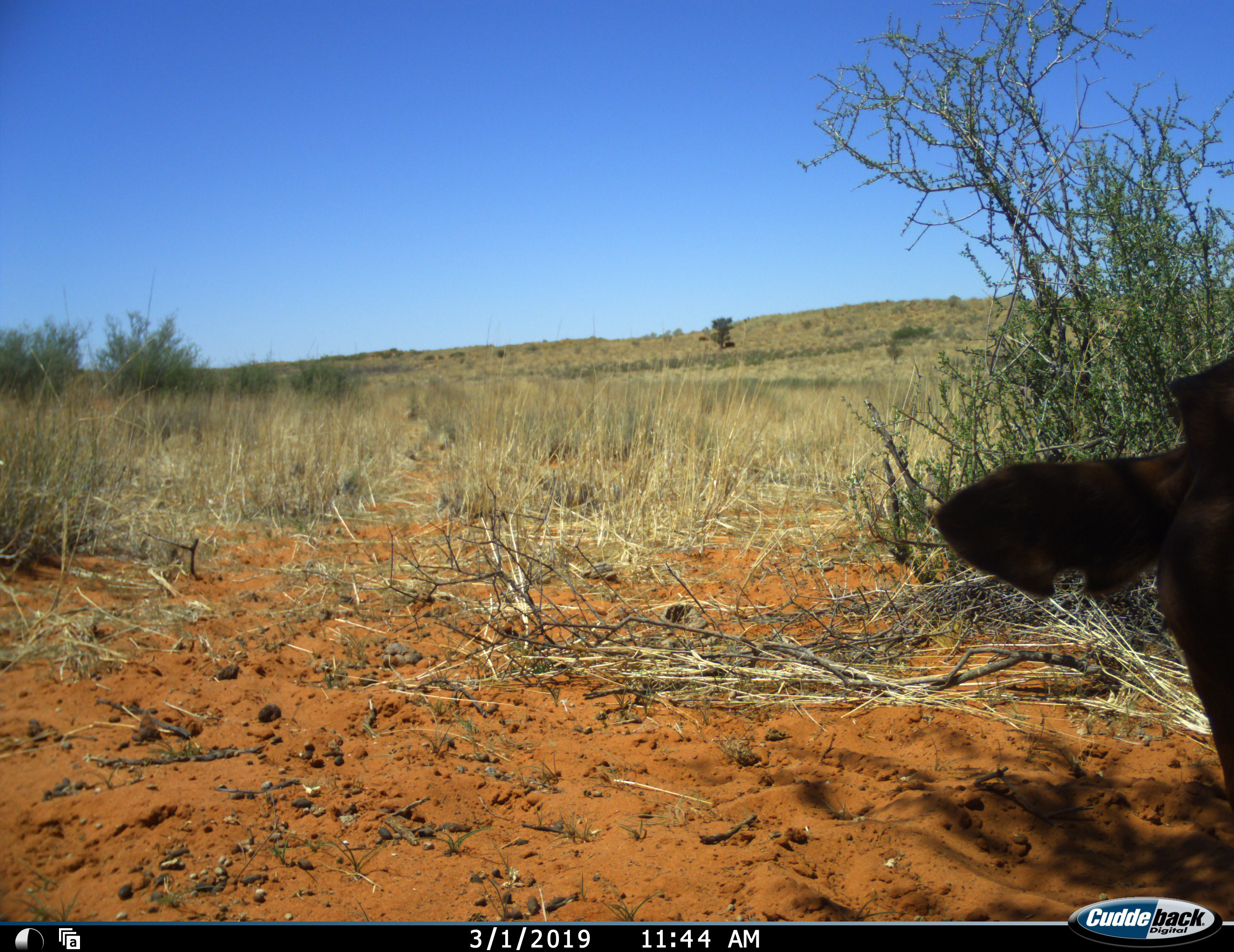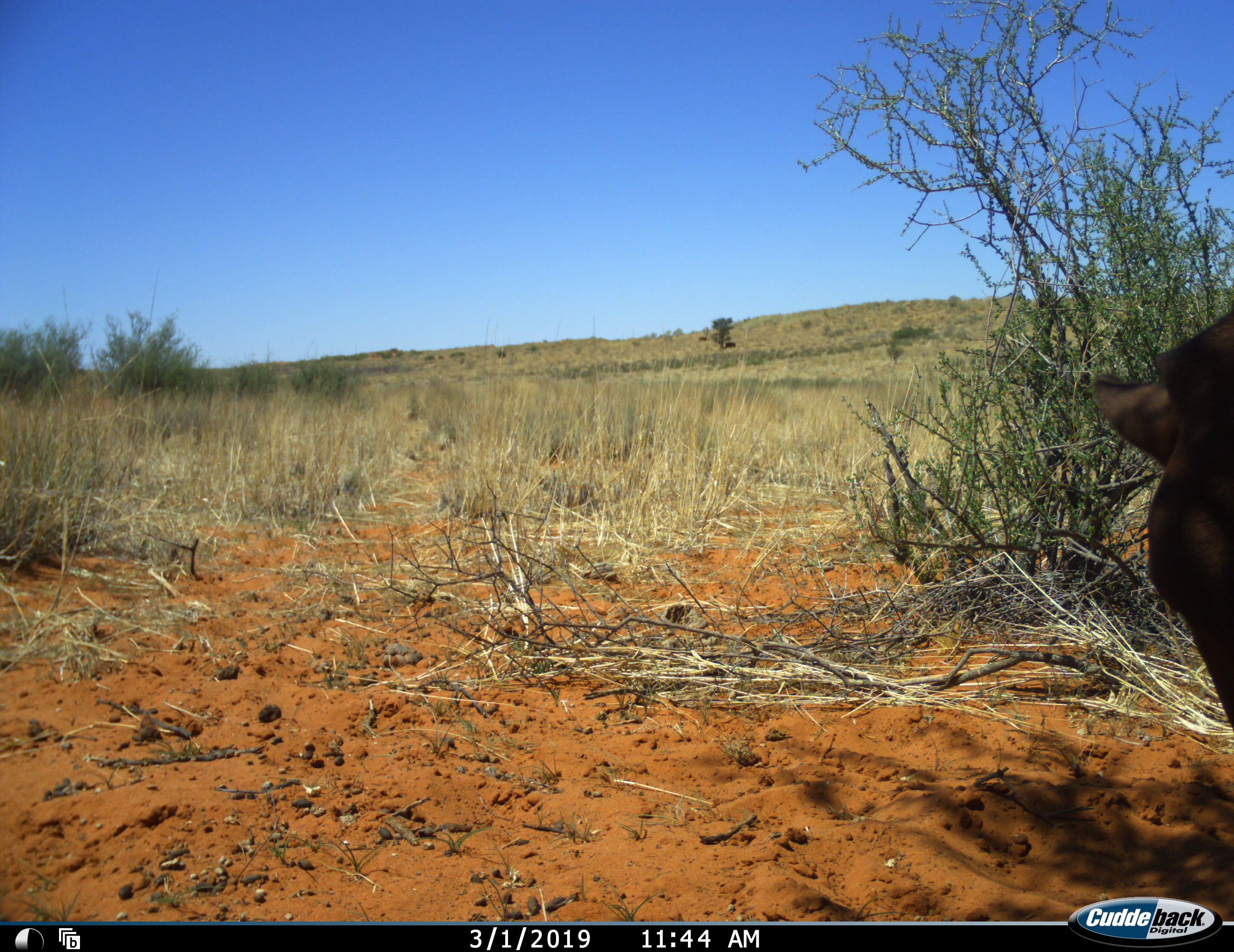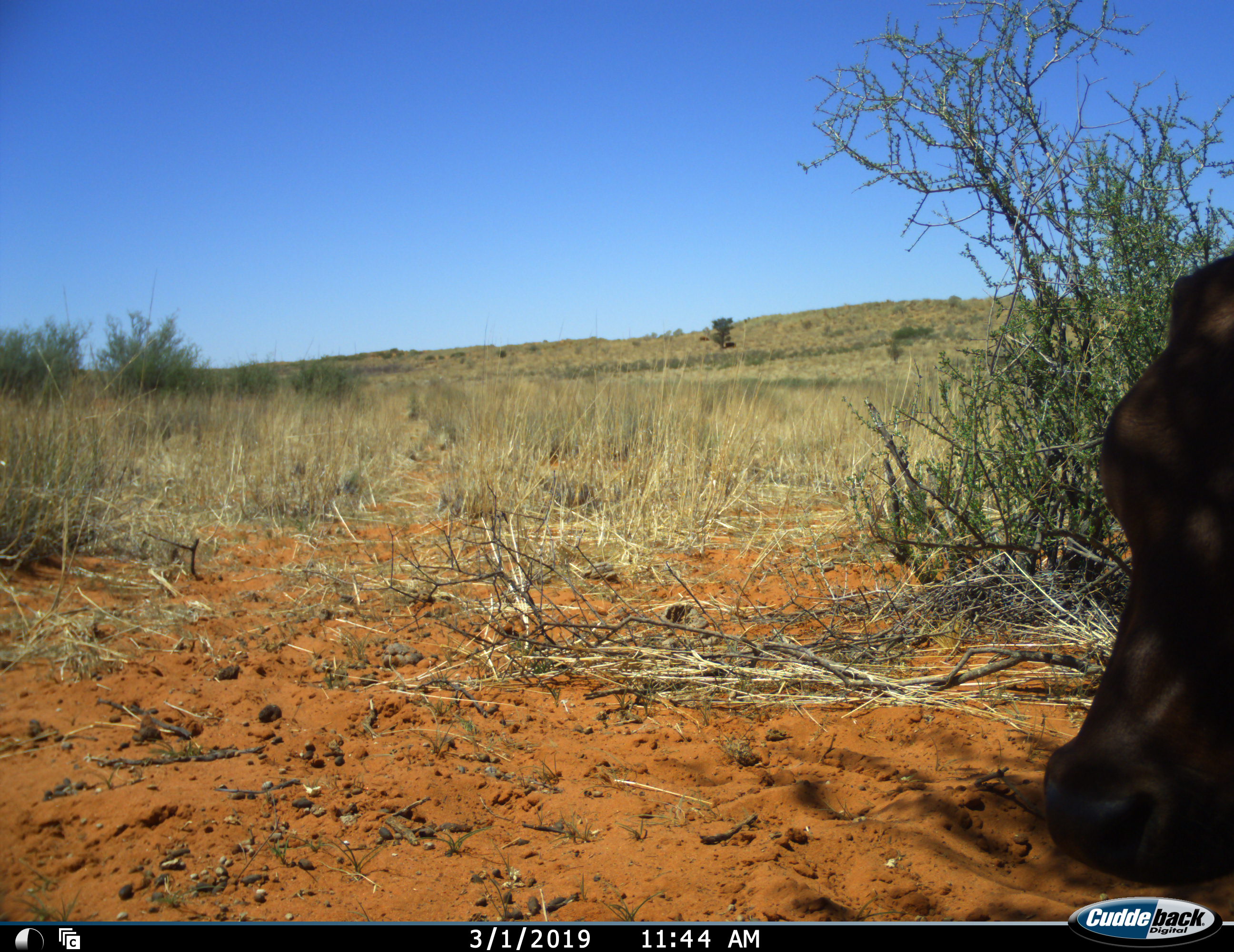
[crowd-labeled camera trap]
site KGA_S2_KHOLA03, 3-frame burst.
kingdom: Animalia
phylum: Chordata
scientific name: Vertebrata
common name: domestic animal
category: domesticanimal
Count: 1.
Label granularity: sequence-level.